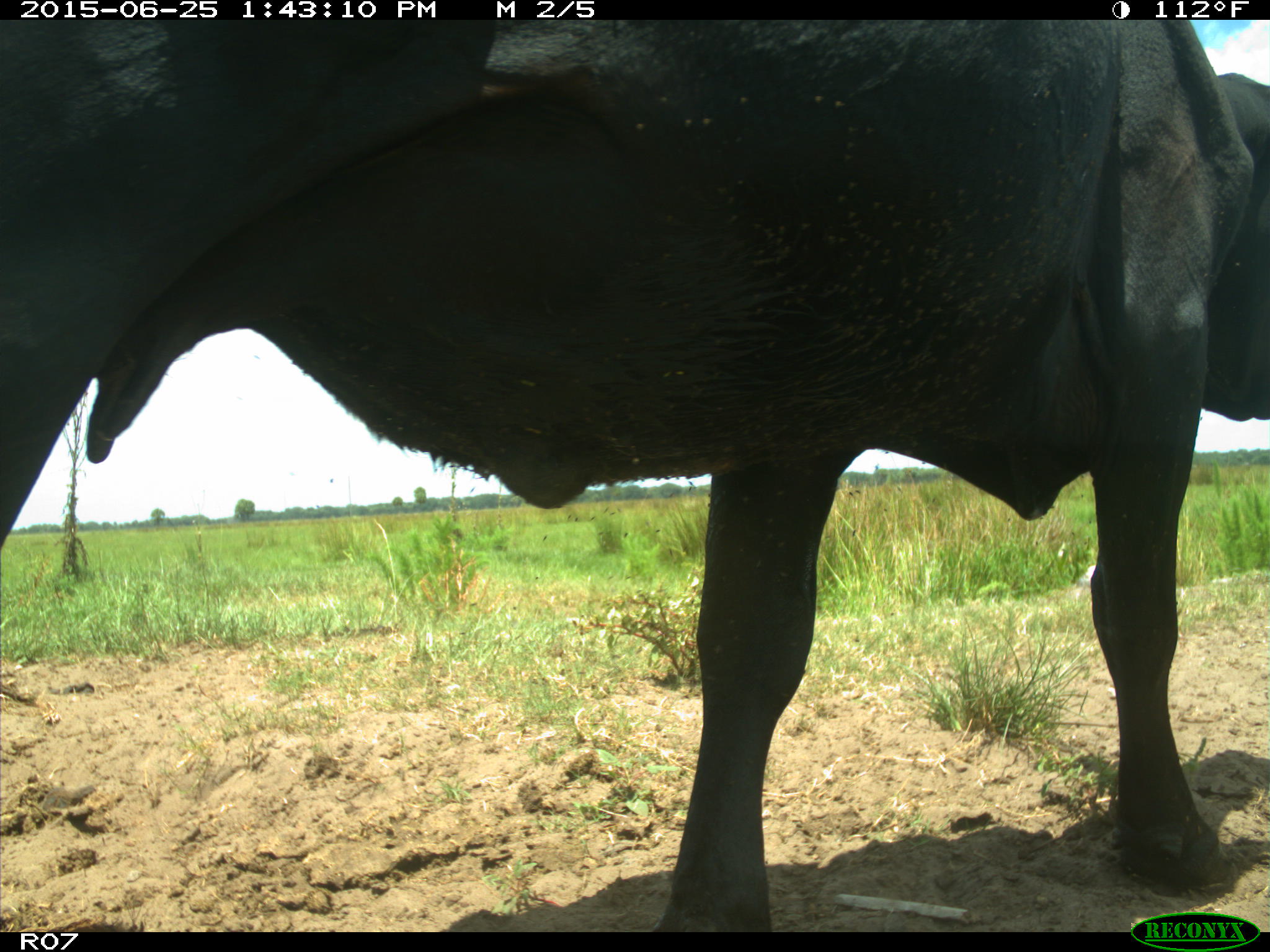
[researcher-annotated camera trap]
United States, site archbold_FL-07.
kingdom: Animalia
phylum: Chordata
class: Mammalia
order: Artiodactyla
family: Bovidae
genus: Bos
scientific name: Bos taurus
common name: domestic cow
Bos taurus (domestic cow).